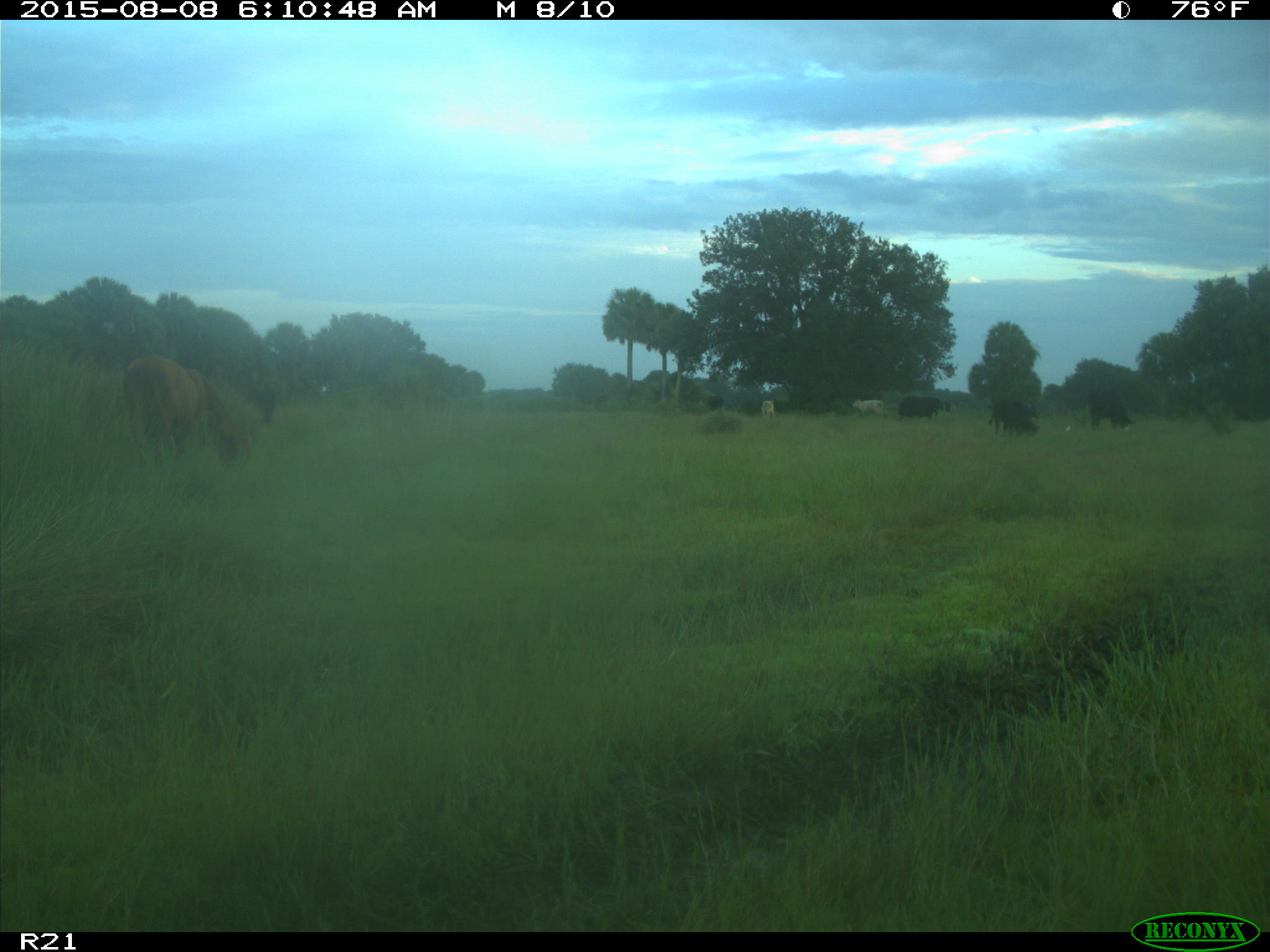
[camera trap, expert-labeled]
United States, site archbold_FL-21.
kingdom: Animalia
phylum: Chordata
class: Mammalia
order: Artiodactyla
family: Bovidae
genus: Bos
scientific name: Bos taurus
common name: domestic cow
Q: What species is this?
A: Bos taurus (domestic cow).